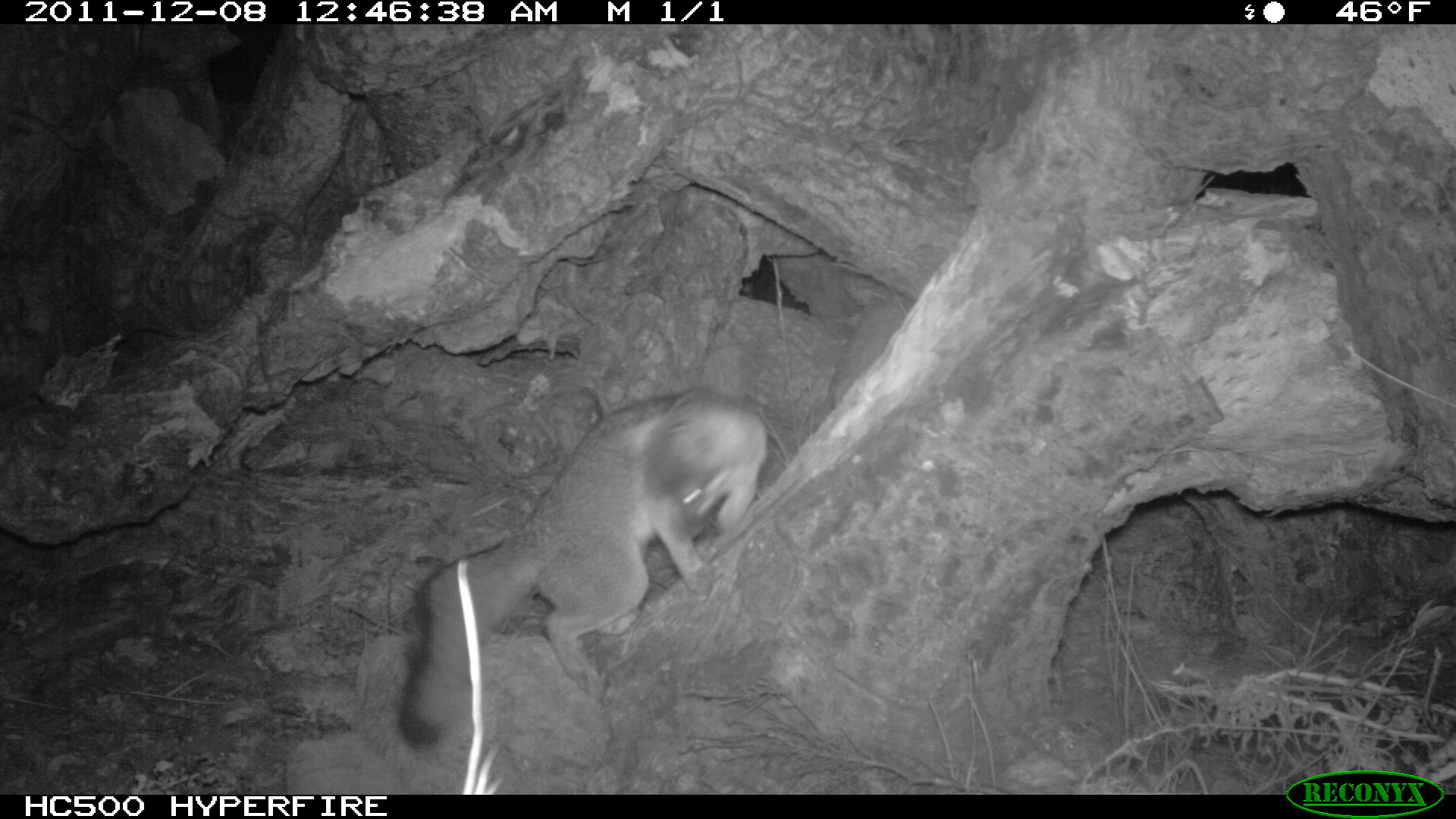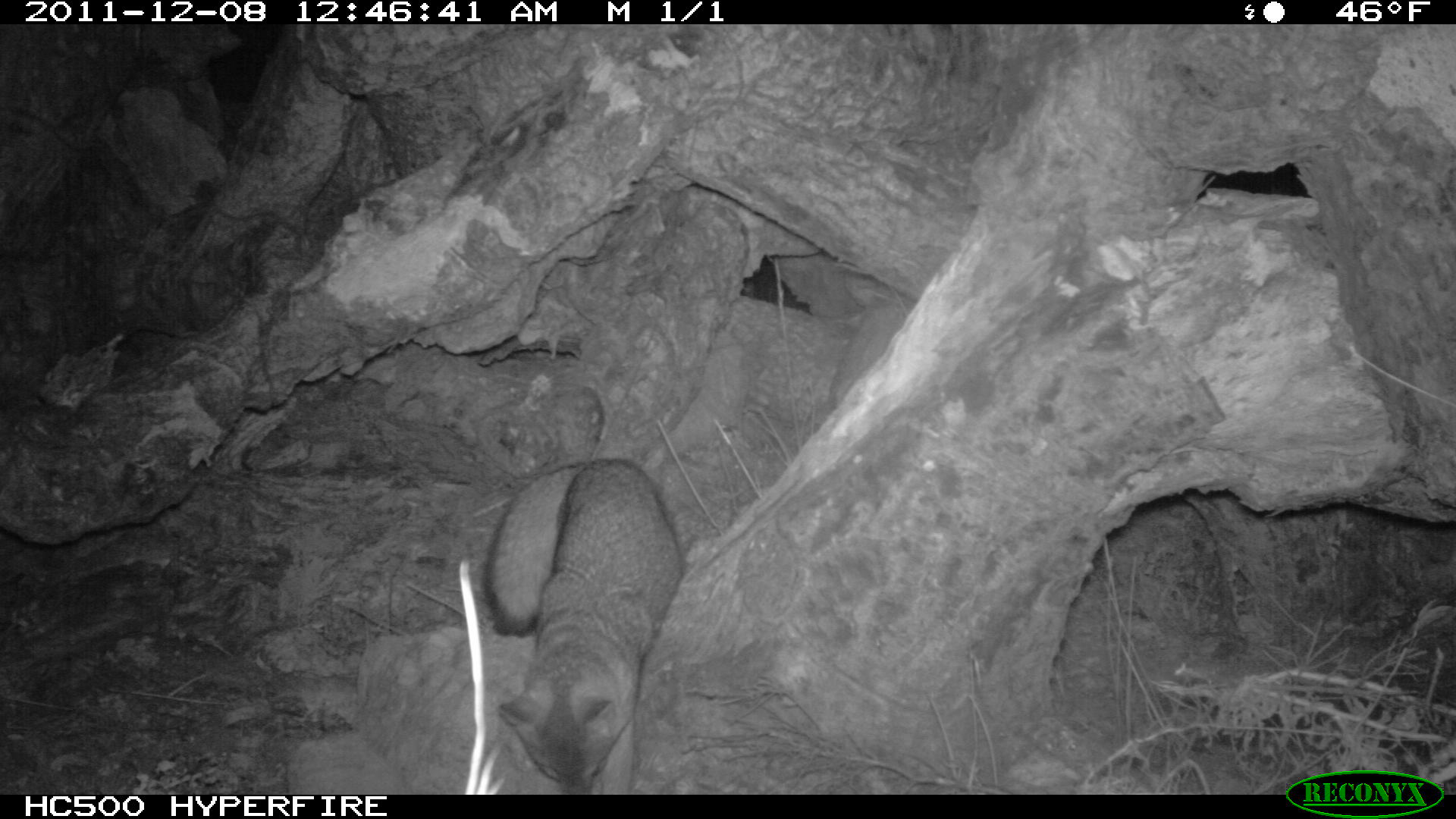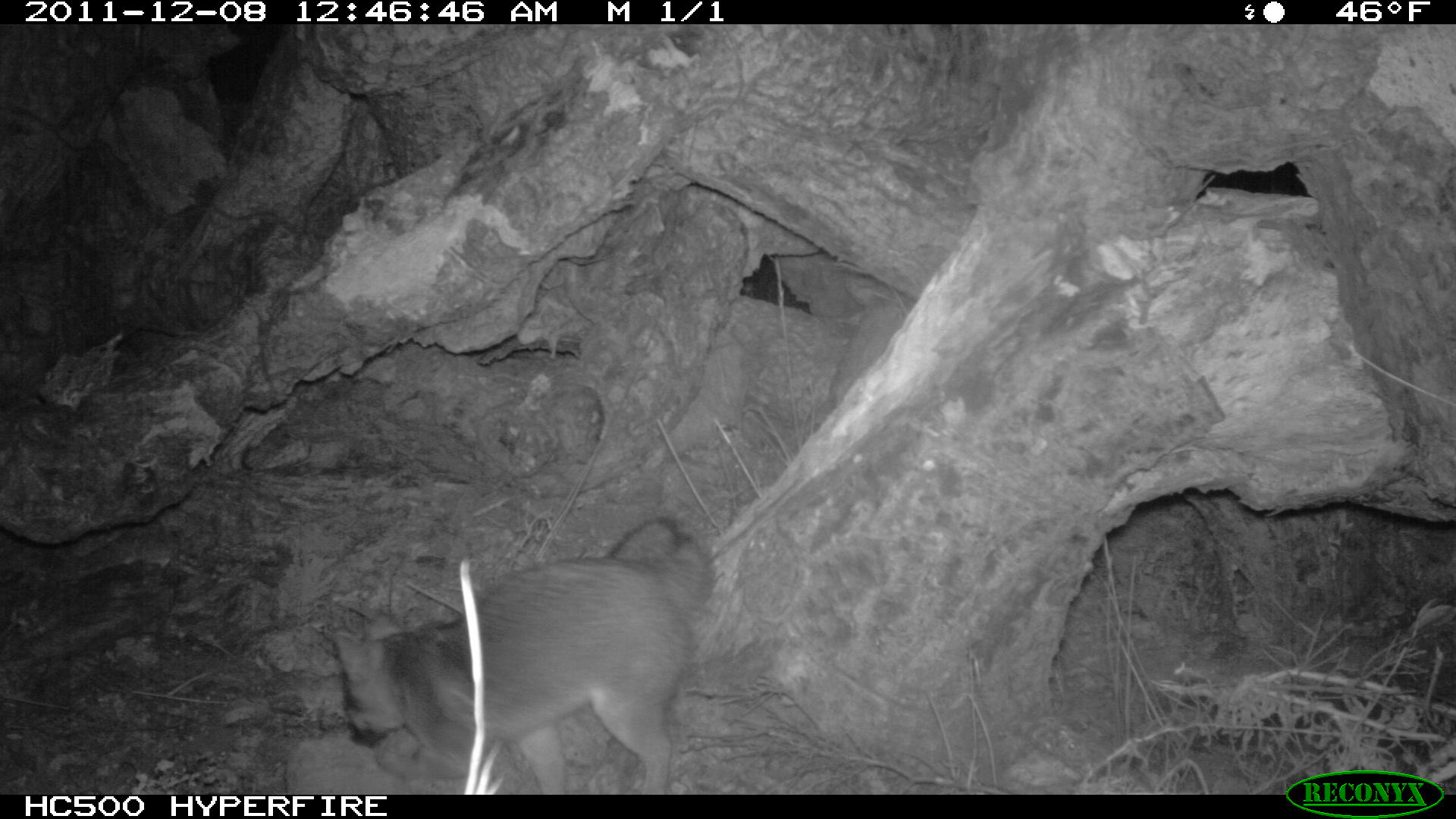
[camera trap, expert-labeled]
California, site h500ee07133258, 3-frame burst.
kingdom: Animalia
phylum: Chordata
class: Mammalia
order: Carnivora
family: Canidae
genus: Urocyon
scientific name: Urocyon littoralis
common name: island fox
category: fox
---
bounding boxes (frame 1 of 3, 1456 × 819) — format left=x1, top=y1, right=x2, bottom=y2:
fox: left=398, top=384, right=769, bottom=746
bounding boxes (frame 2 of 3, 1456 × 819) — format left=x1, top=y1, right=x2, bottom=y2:
fox: left=483, top=457, right=682, bottom=794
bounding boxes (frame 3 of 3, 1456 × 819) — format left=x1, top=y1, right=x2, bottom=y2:
fox: left=333, top=519, right=713, bottom=794